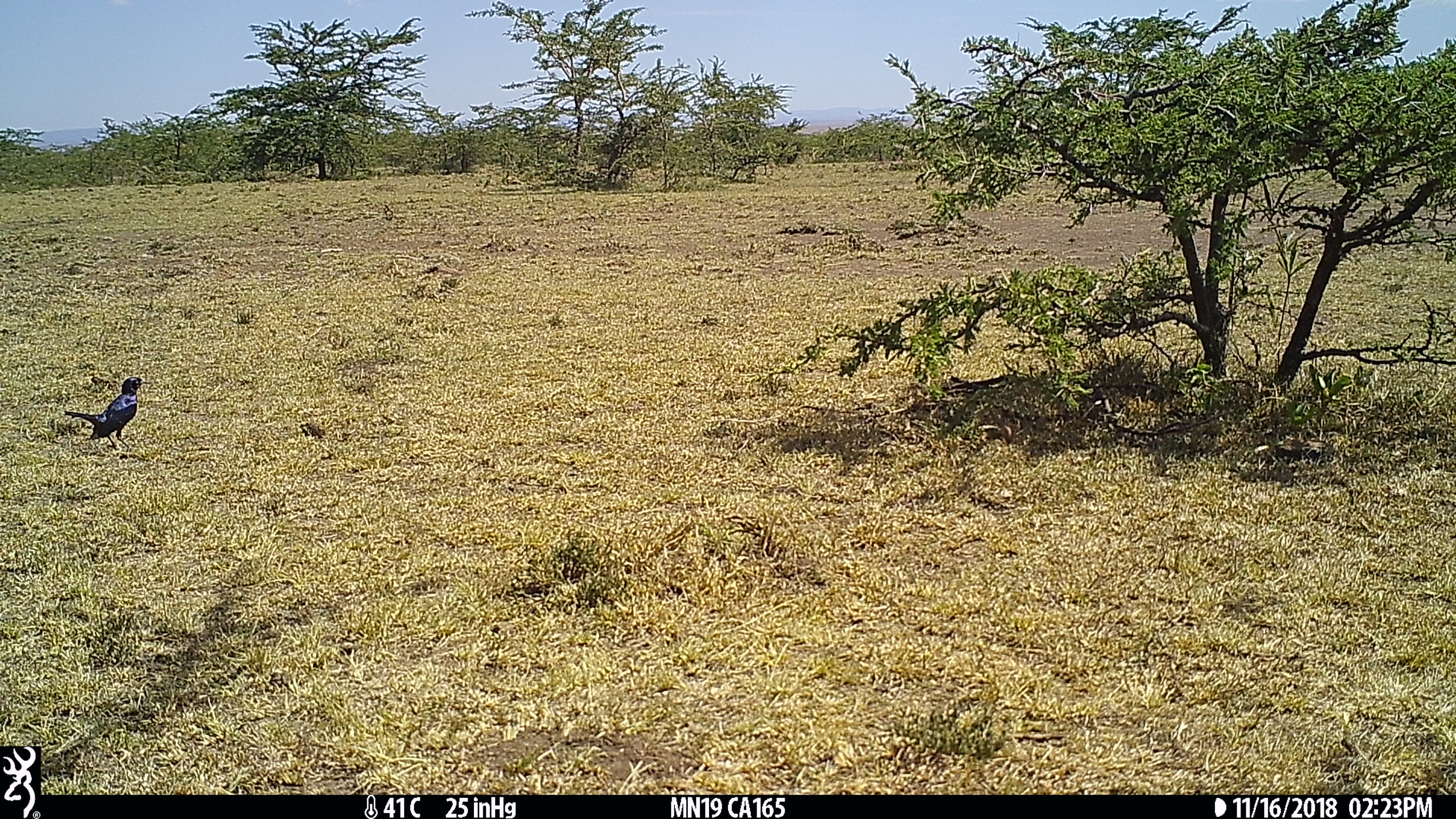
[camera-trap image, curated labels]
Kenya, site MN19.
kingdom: Animalia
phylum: Chordata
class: Aves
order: Passeriformes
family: Sturnidae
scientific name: Sturnidae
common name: starling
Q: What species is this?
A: Starling (Sturnidae).